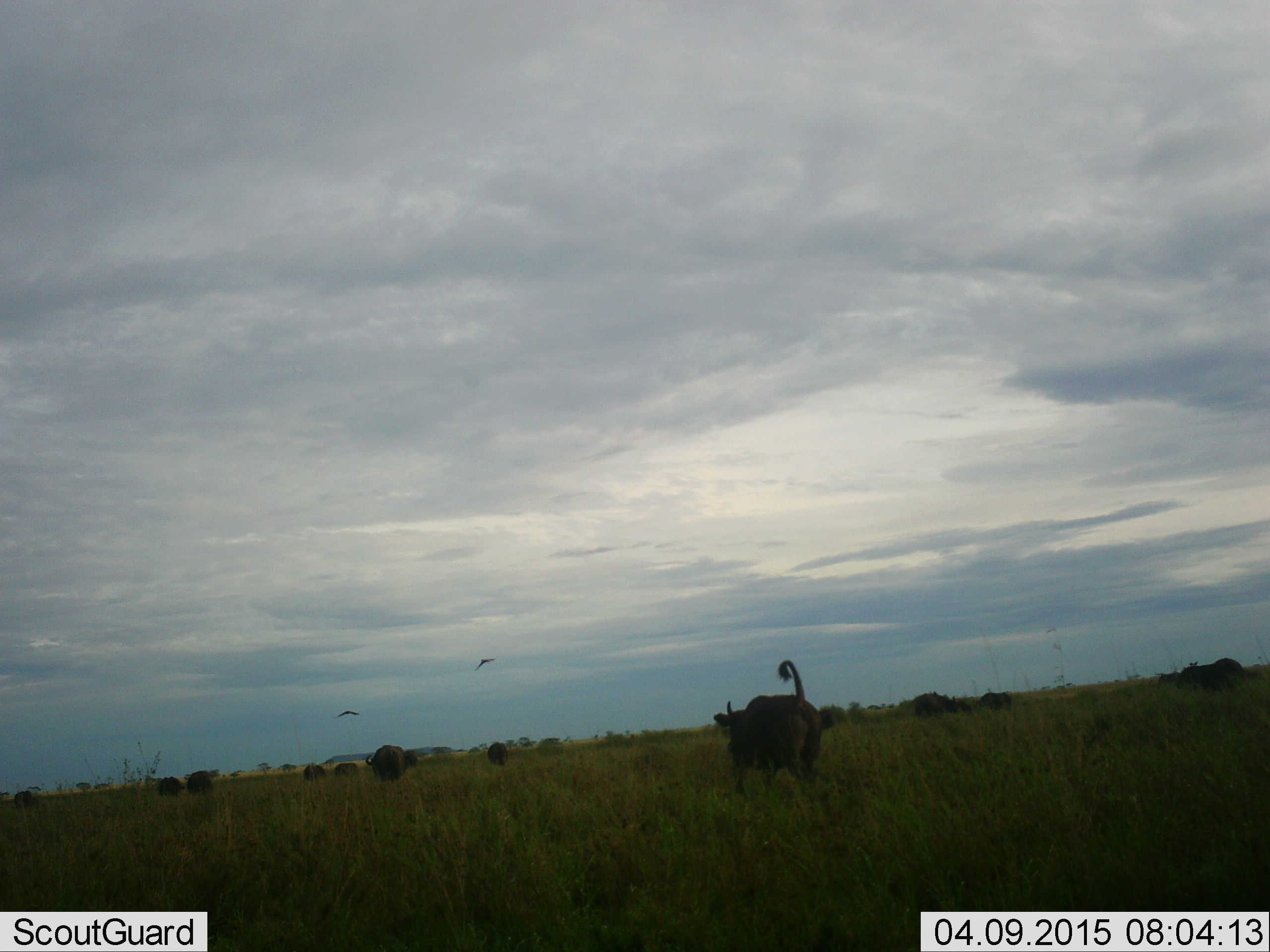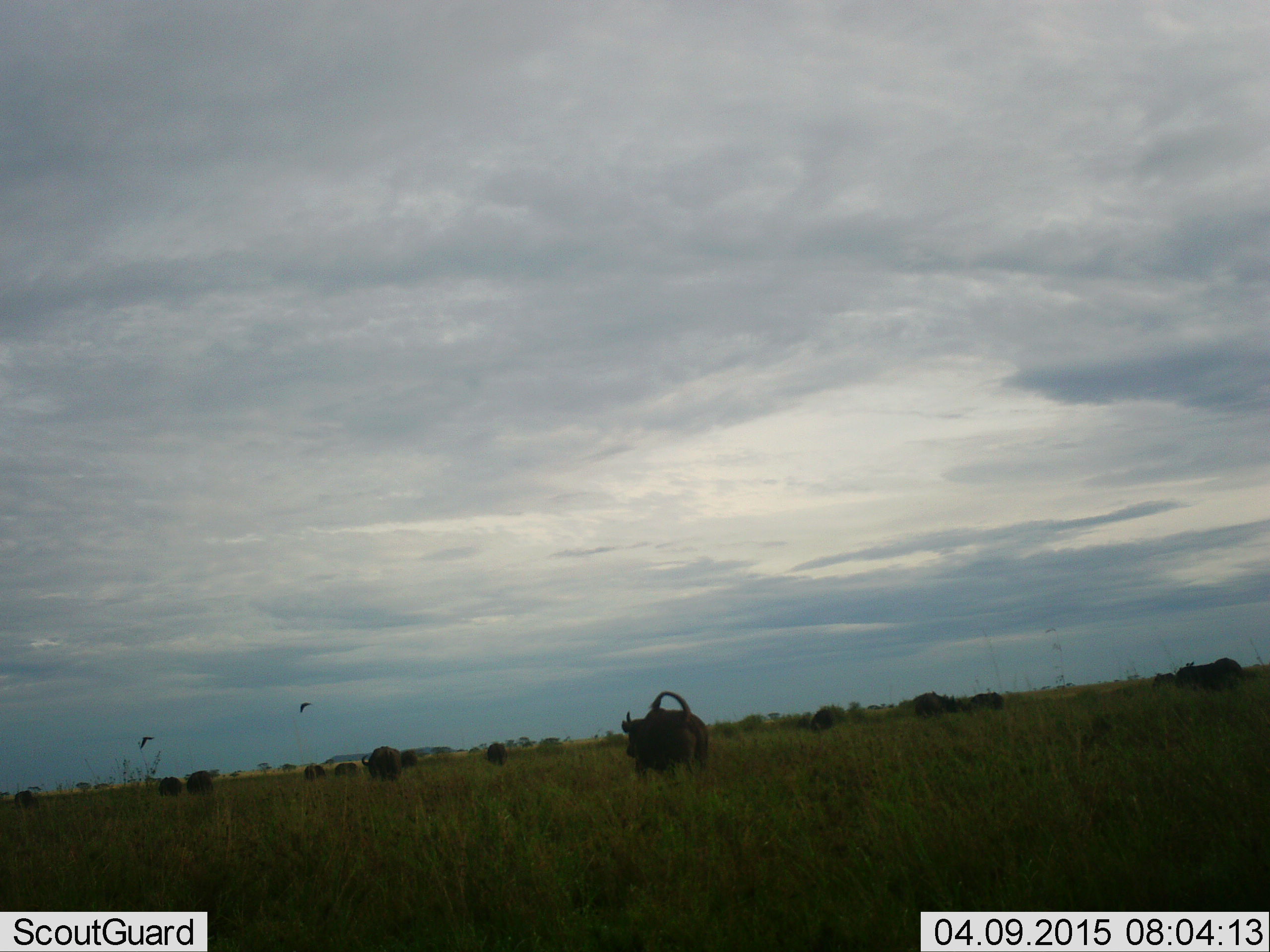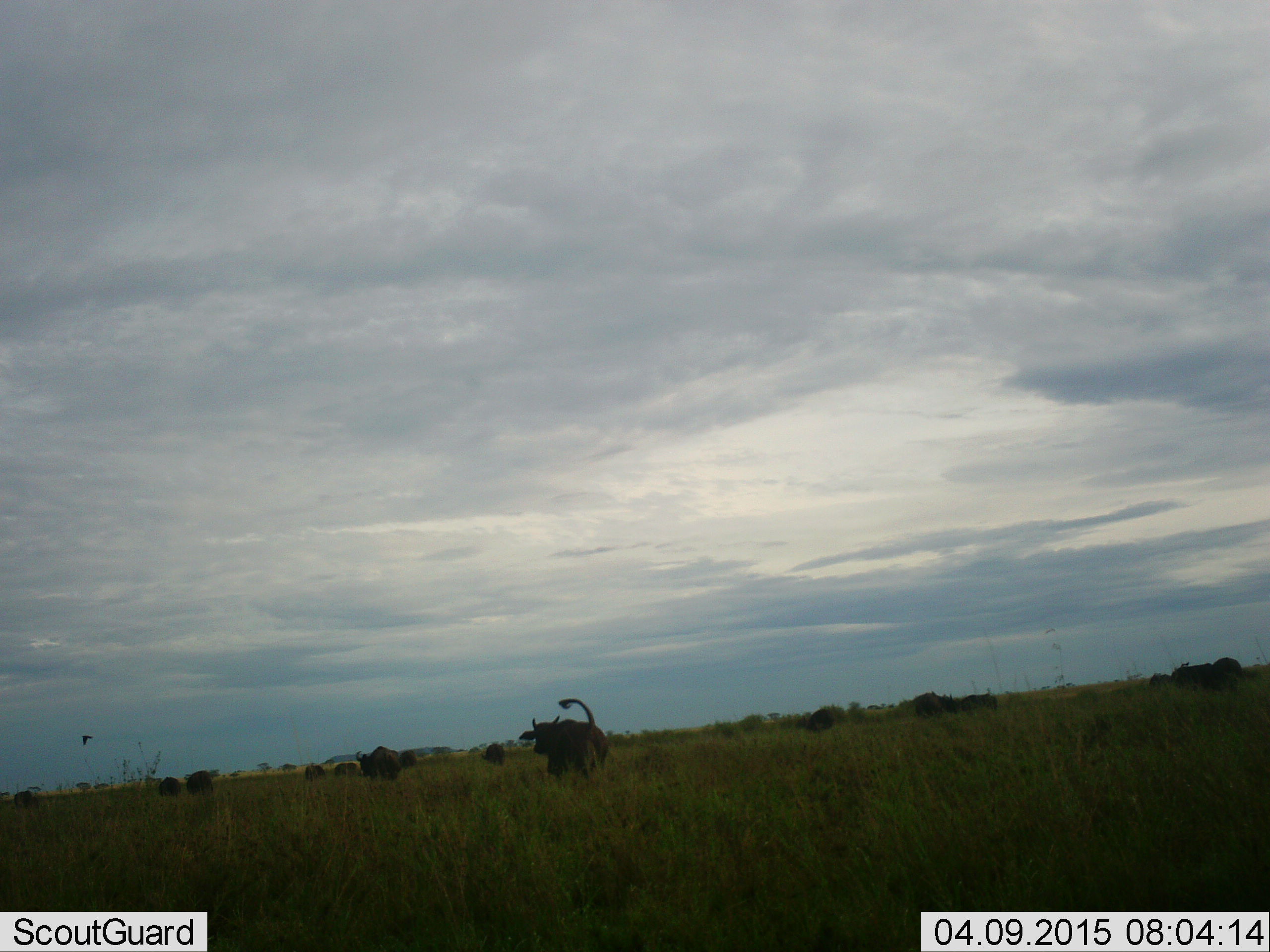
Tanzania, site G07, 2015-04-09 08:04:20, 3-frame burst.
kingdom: Animalia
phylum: Chordata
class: Mammalia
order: Artiodactyla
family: Bovidae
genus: Syncerus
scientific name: Syncerus caffer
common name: cape buffalo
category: buffalo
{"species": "buffalo (cape buffalo) (Syncerus caffer)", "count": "11-50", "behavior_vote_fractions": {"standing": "57%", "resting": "0%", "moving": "86%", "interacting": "0%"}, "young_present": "0%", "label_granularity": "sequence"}